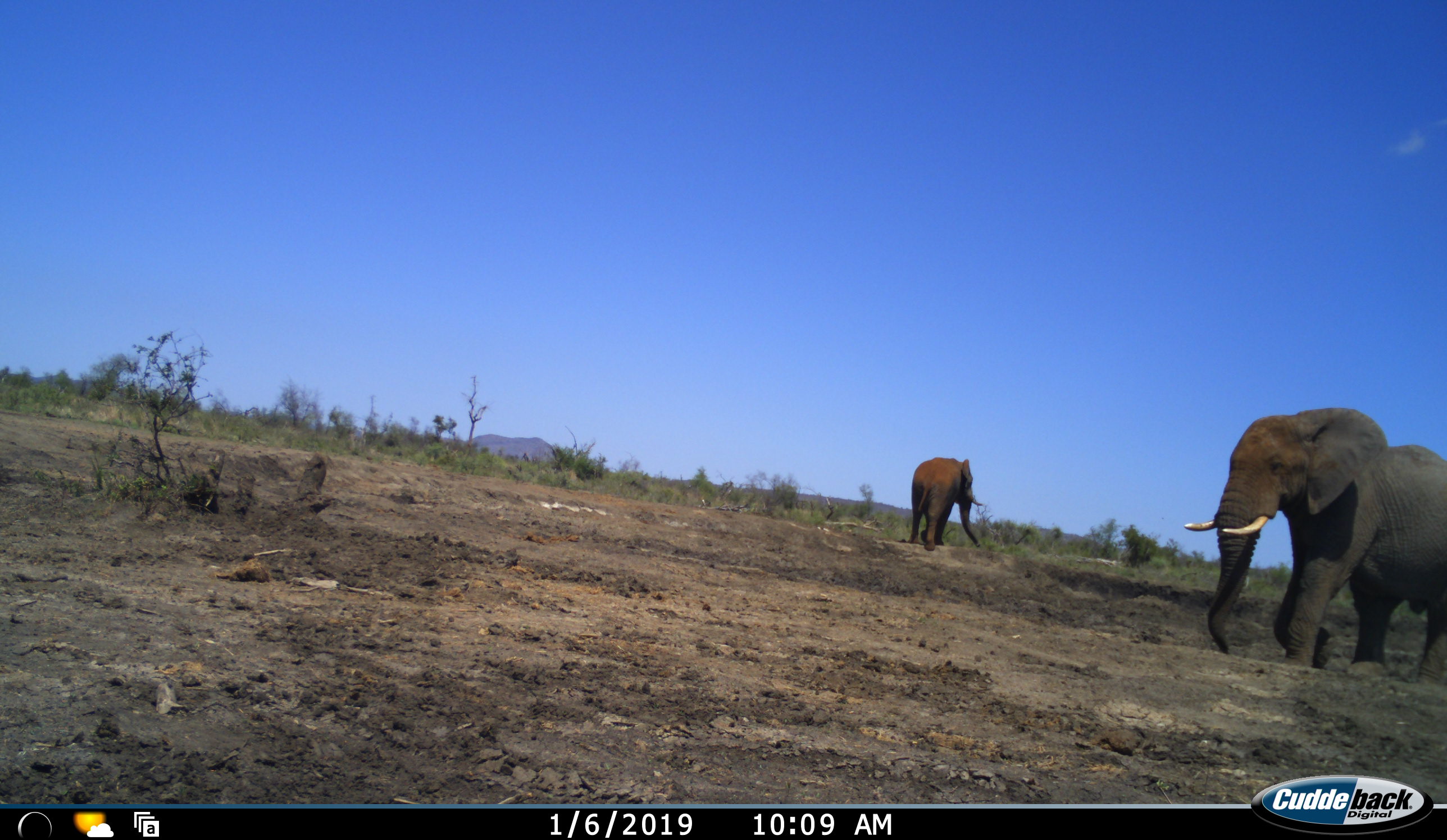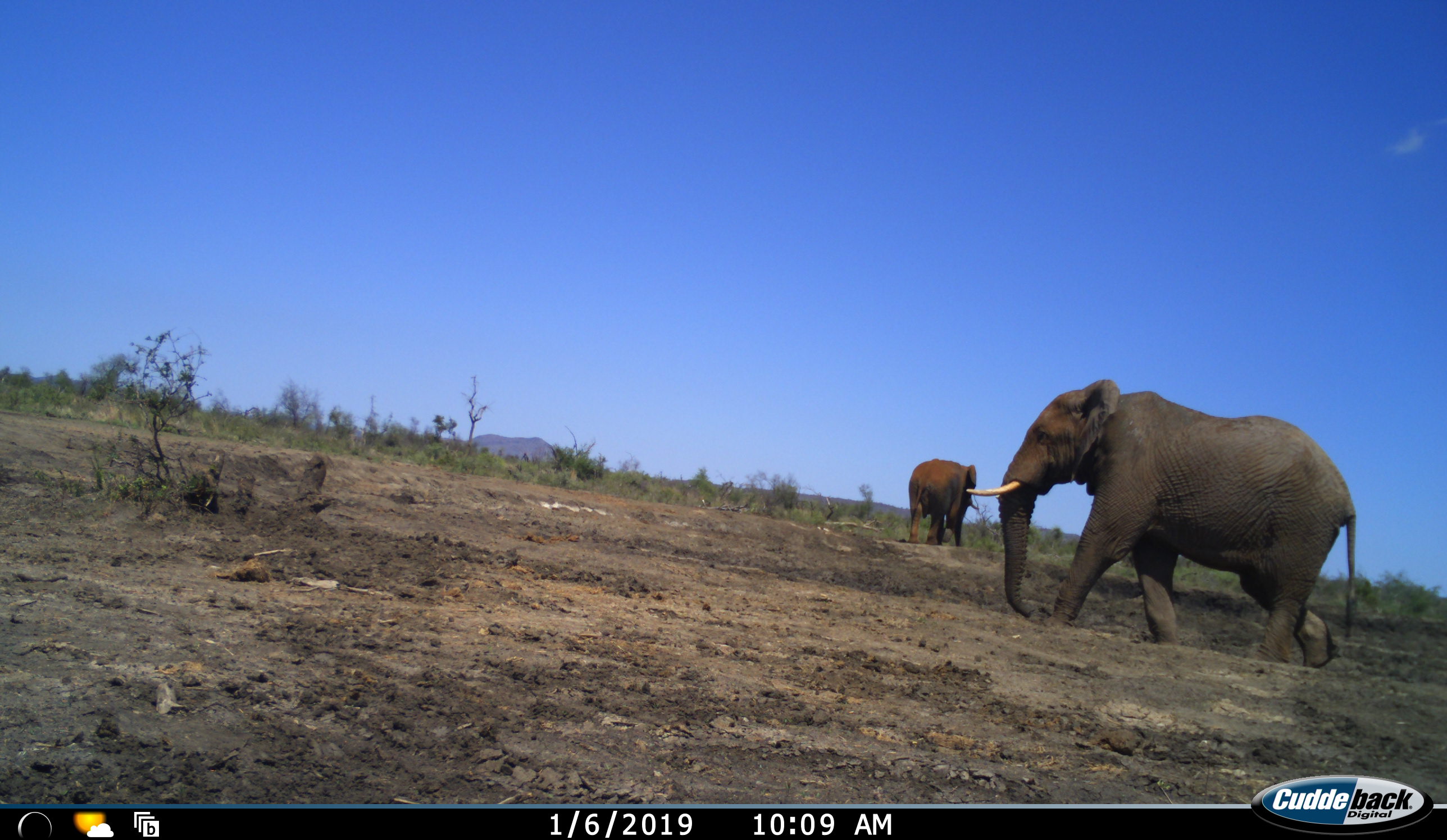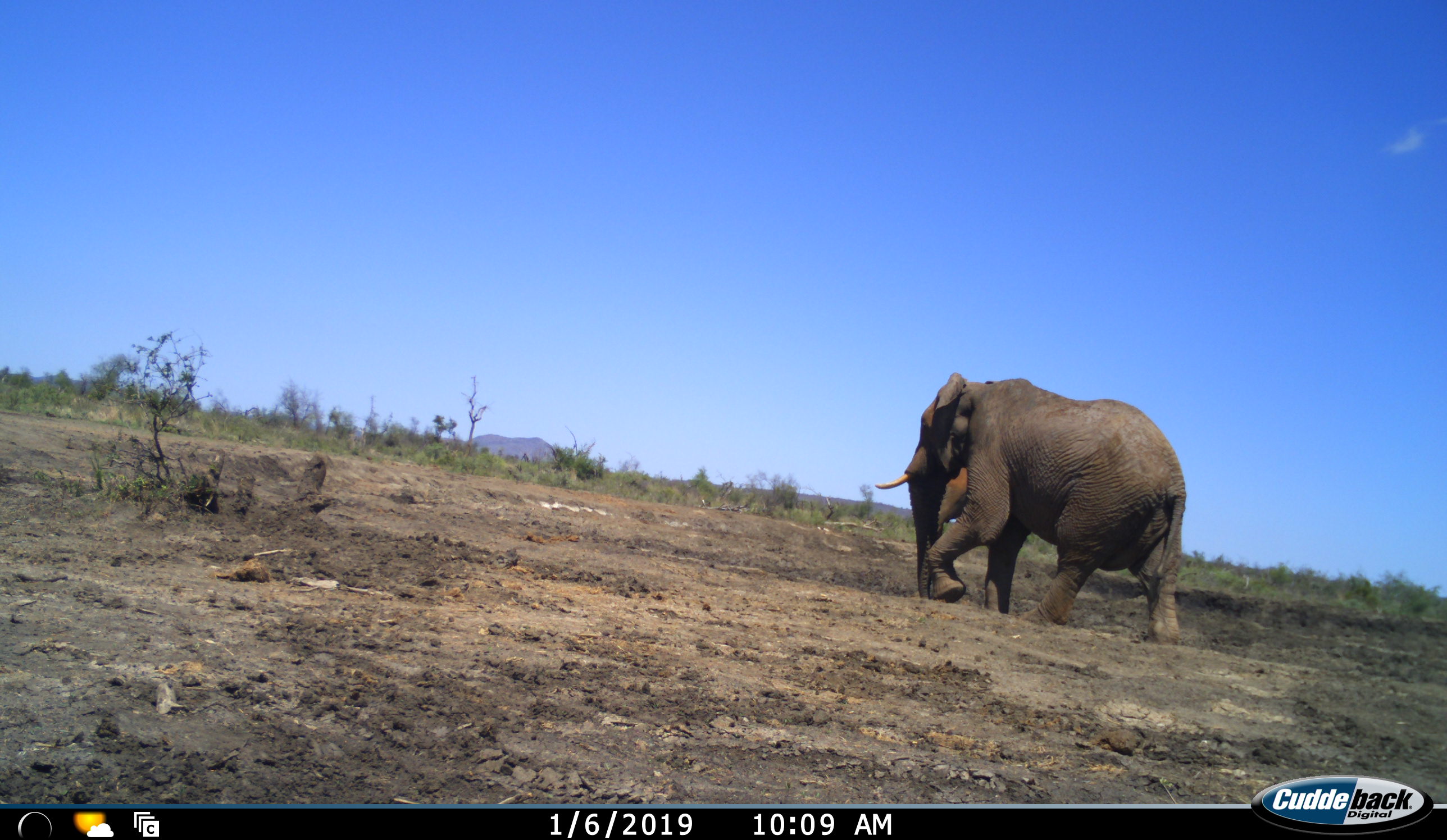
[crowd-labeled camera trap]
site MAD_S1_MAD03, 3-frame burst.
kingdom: Animalia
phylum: Chordata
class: Mammalia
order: Proboscidea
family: Elephantidae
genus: Loxodonta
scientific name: Loxodonta africana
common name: african bush elephant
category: elephant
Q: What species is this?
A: Elephant (african bush elephant) (Loxodonta africana).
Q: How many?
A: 2.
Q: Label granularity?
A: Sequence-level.